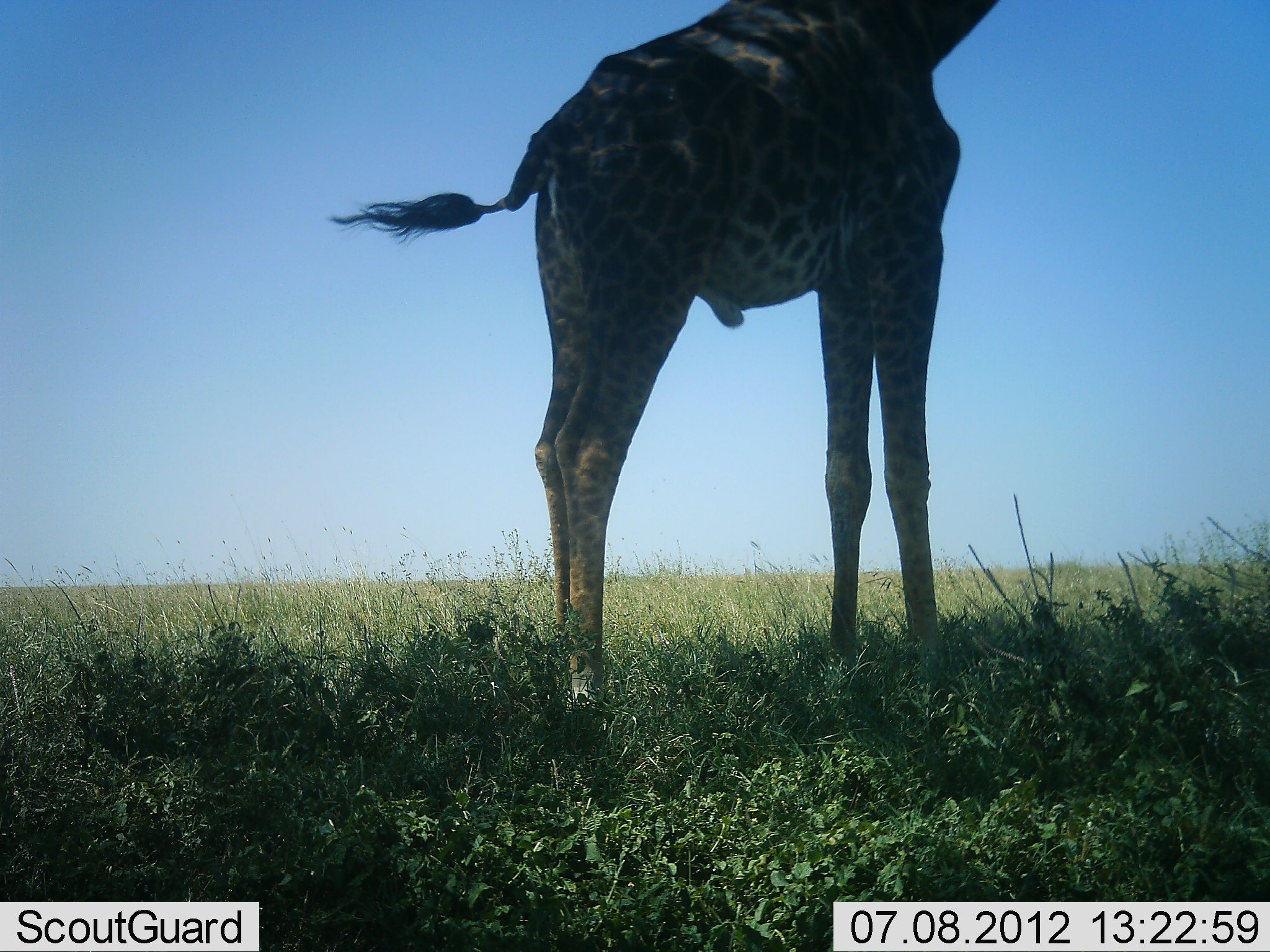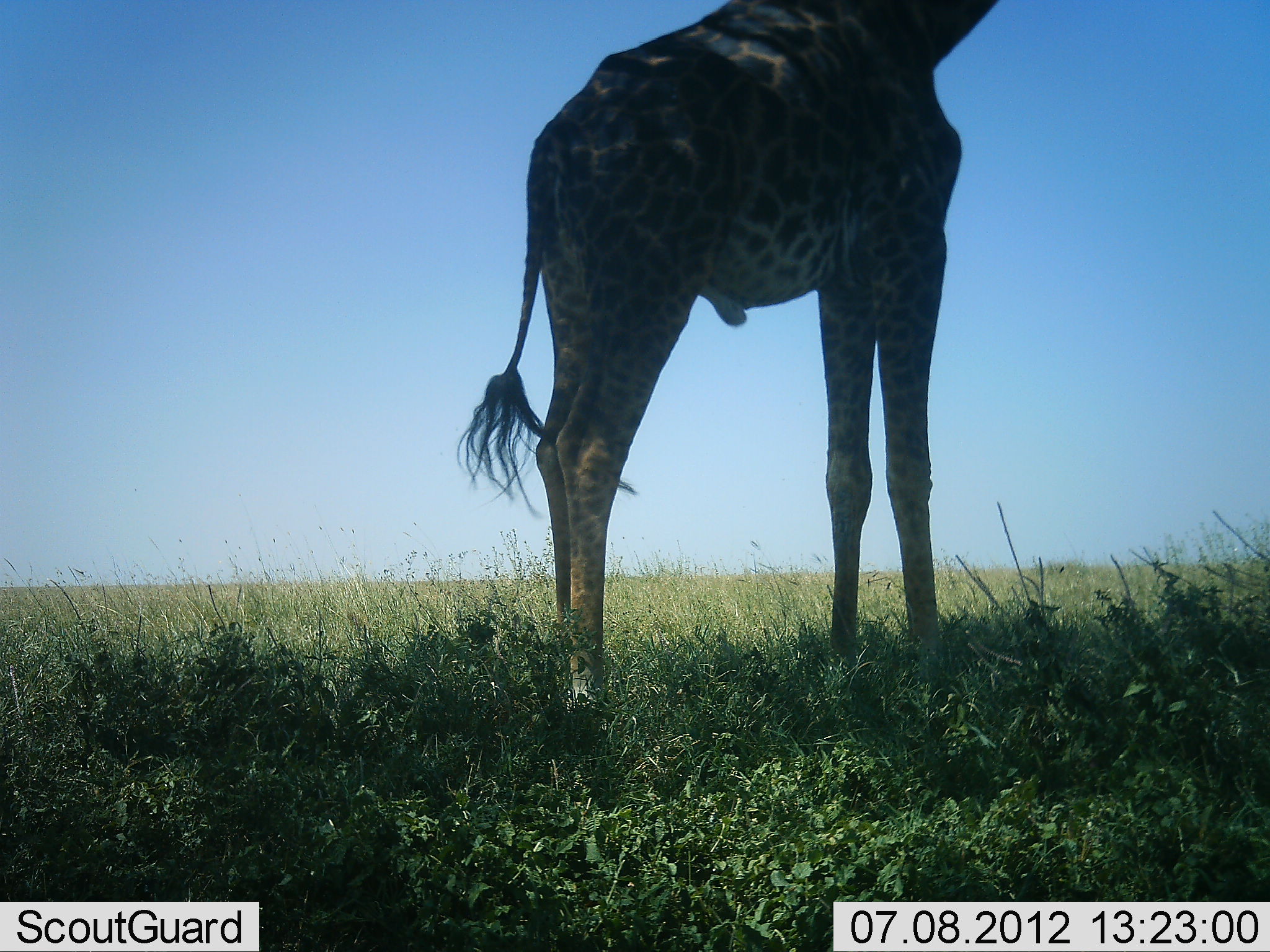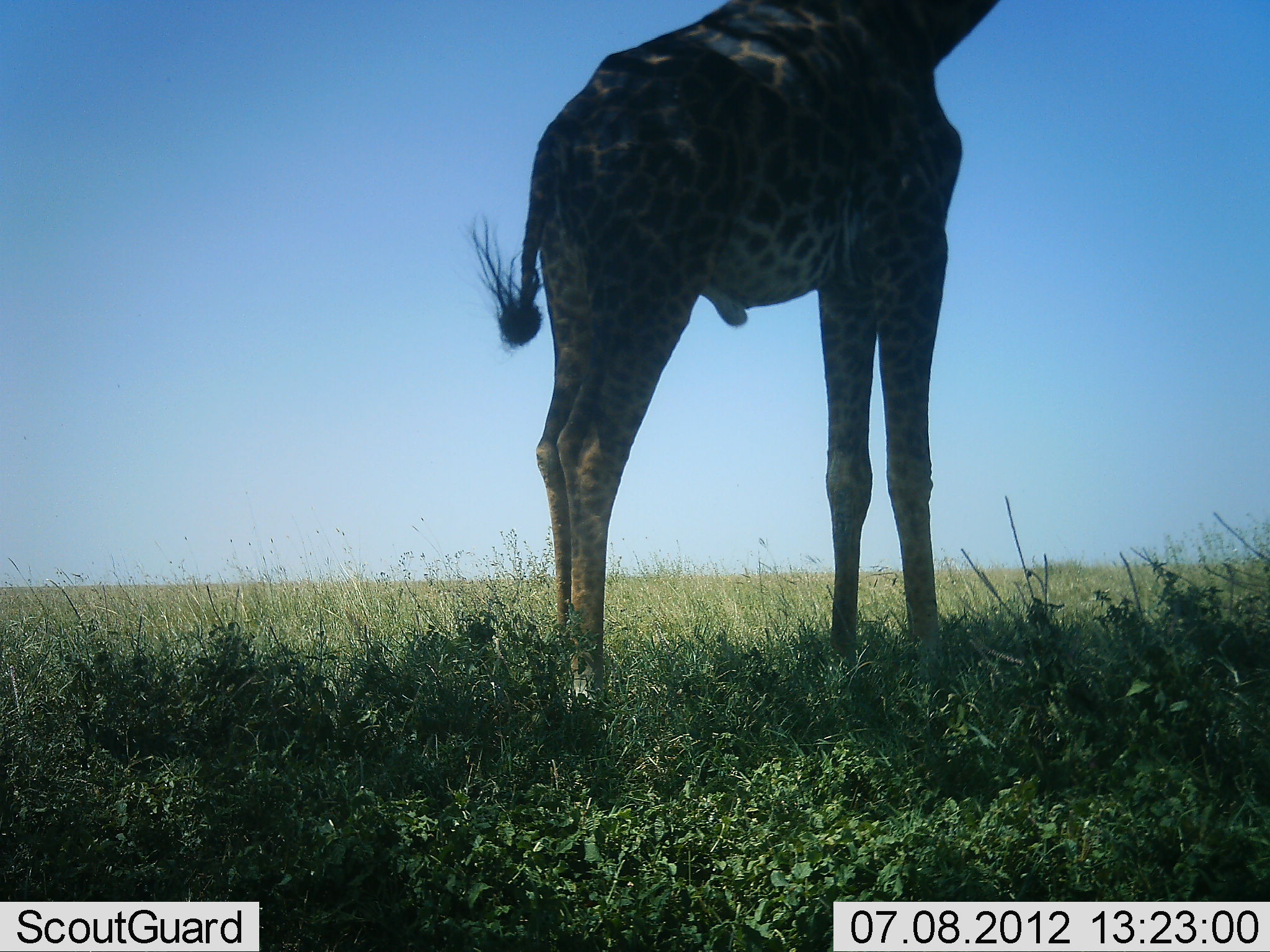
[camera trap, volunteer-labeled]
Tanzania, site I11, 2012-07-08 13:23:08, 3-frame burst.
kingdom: Animalia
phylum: Chordata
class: Mammalia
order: Artiodactyla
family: Giraffidae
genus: Giraffa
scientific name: Giraffa camelopardalis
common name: giraffe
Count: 1.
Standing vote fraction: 90%.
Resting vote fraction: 0%.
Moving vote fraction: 0%.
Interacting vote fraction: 0%.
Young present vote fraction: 0%.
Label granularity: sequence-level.